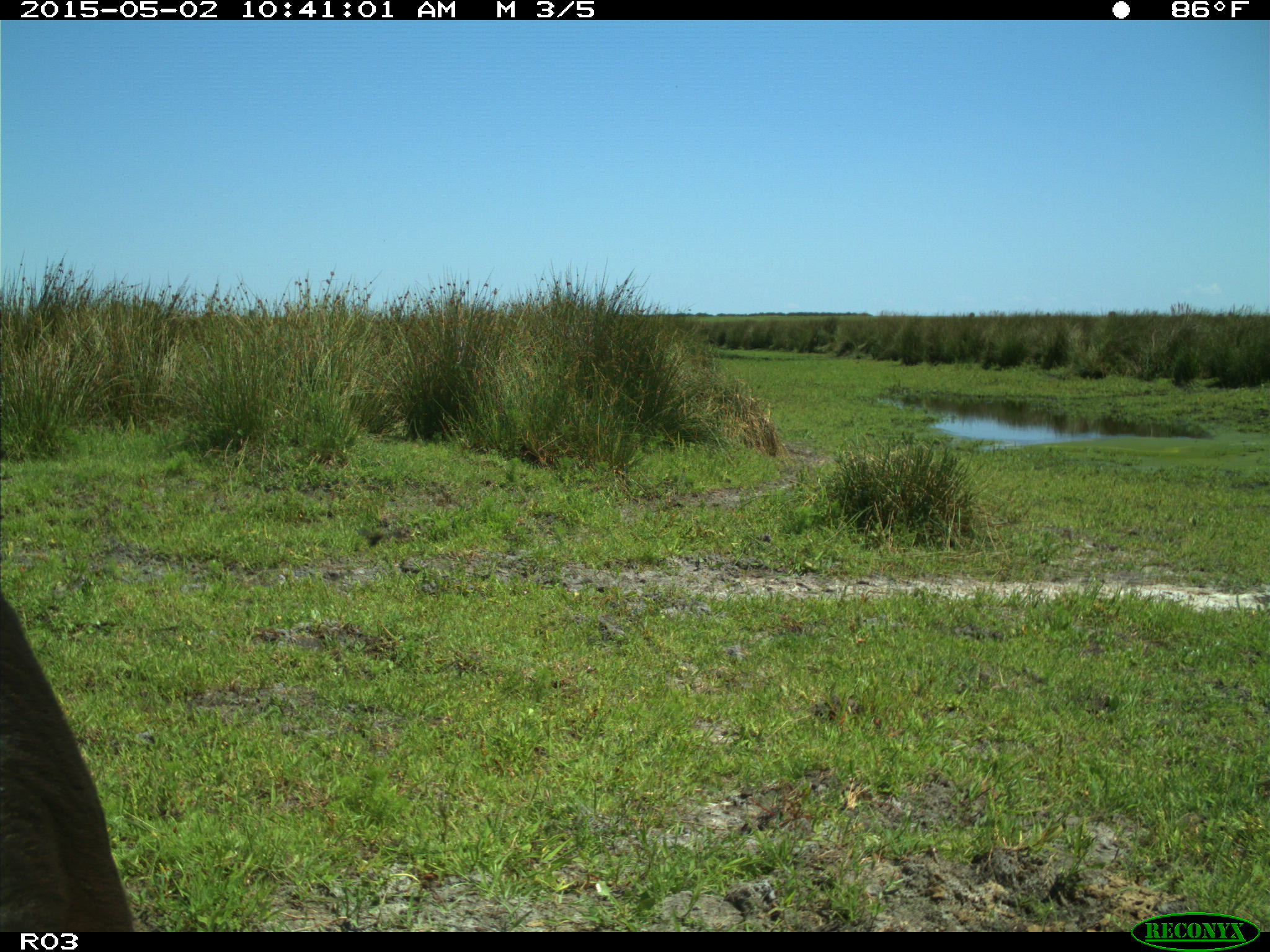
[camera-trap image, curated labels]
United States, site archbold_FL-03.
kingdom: Animalia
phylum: Chordata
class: Mammalia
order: Artiodactyla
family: Bovidae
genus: Bos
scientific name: Bos taurus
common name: domestic cow